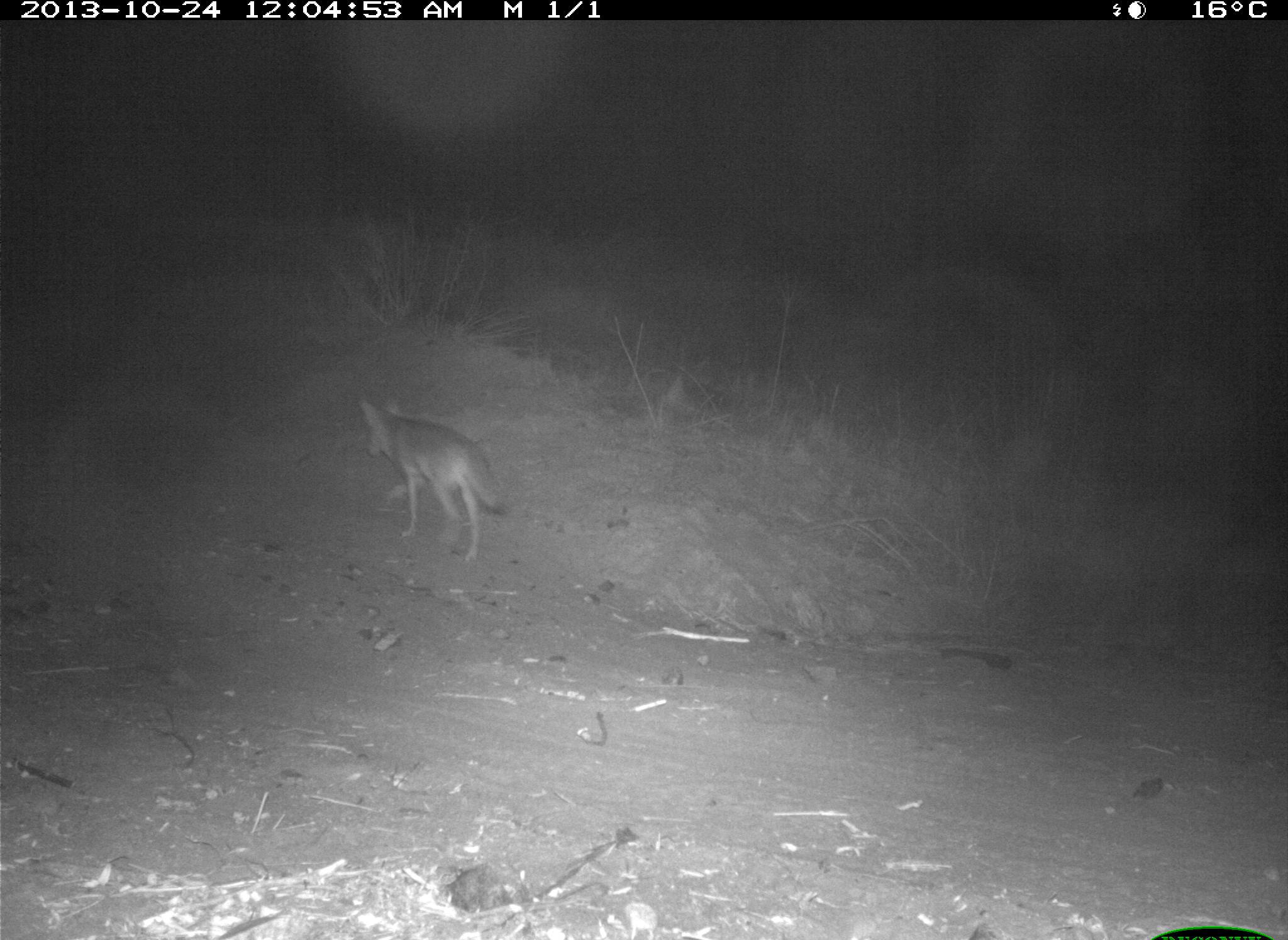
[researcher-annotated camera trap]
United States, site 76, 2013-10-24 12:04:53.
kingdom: Animalia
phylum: Chordata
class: Mammalia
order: Carnivora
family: Canidae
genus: Canis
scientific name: Canis latrans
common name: coyote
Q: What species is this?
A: Coyote (Canis latrans).